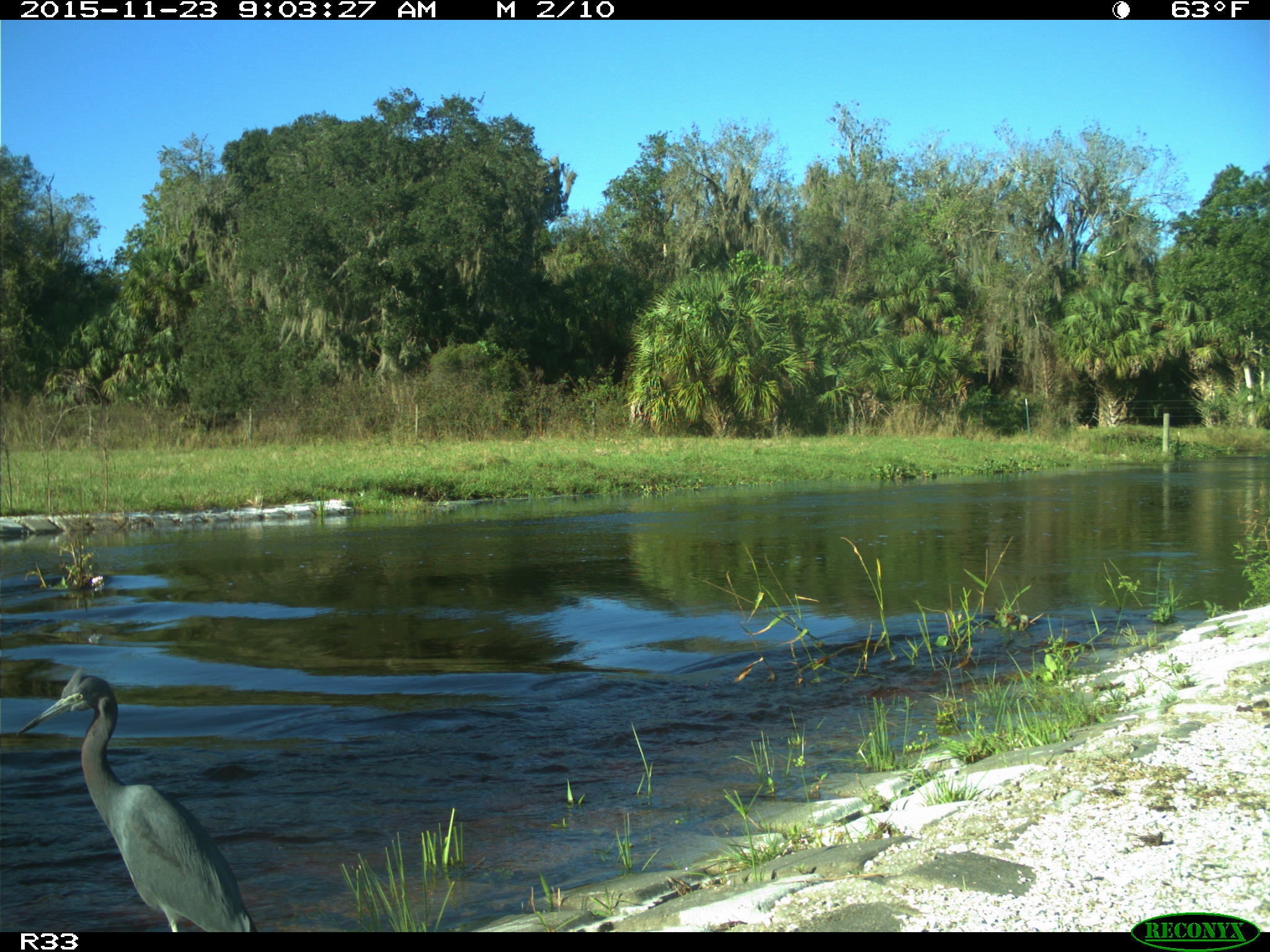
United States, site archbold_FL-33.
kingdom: Animalia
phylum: Chordata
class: Aves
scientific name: Aves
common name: birds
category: unidentified bird